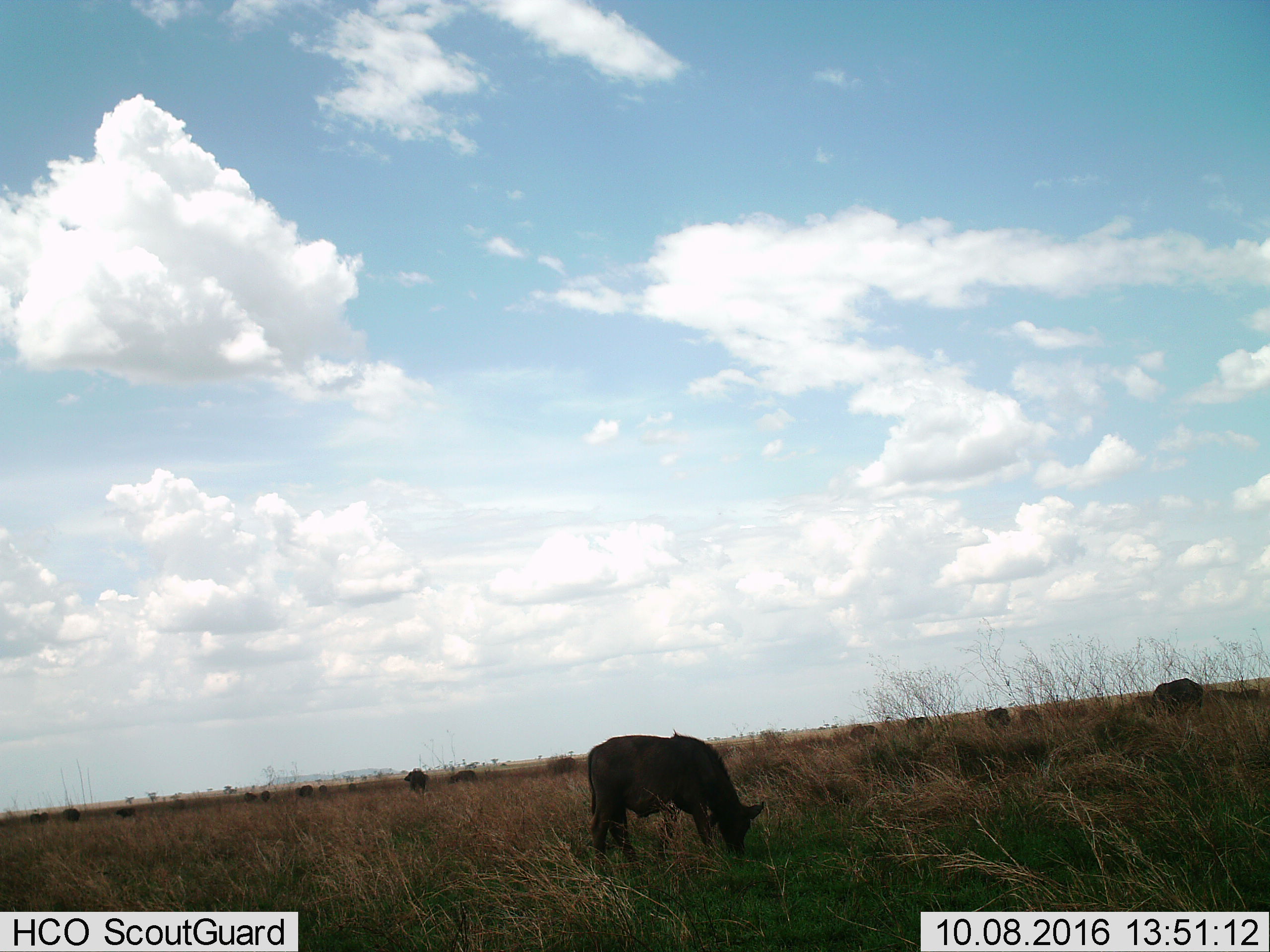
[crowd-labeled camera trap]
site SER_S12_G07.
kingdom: Animalia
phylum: Chordata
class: Mammalia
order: Artiodactyla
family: Bovidae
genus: Syncerus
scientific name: Syncerus caffer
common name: african buffalo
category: buffalo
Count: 11-50.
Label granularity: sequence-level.